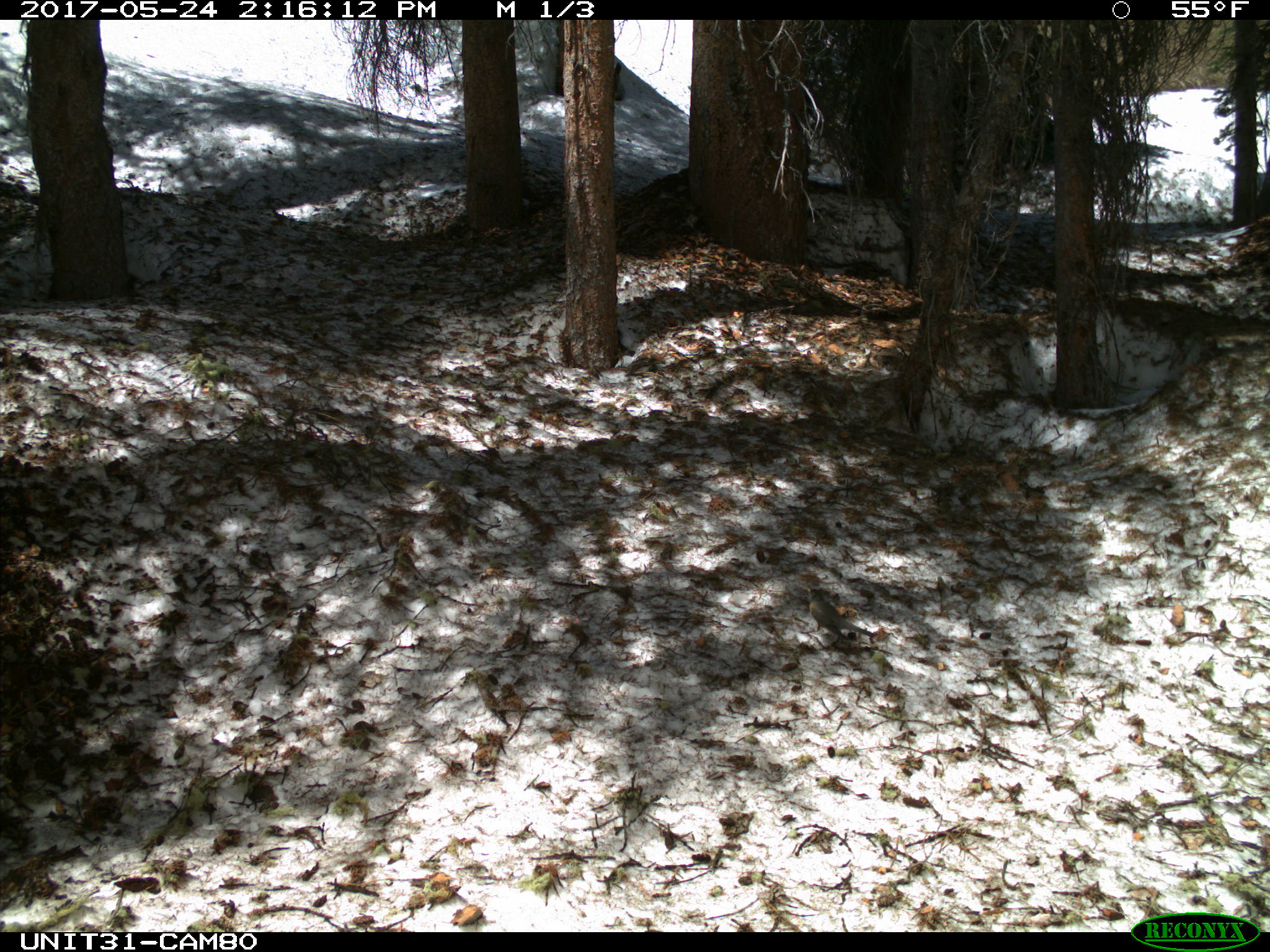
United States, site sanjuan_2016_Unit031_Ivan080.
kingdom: Animalia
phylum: Chordata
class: Aves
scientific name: Aves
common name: birds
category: unidentified bird